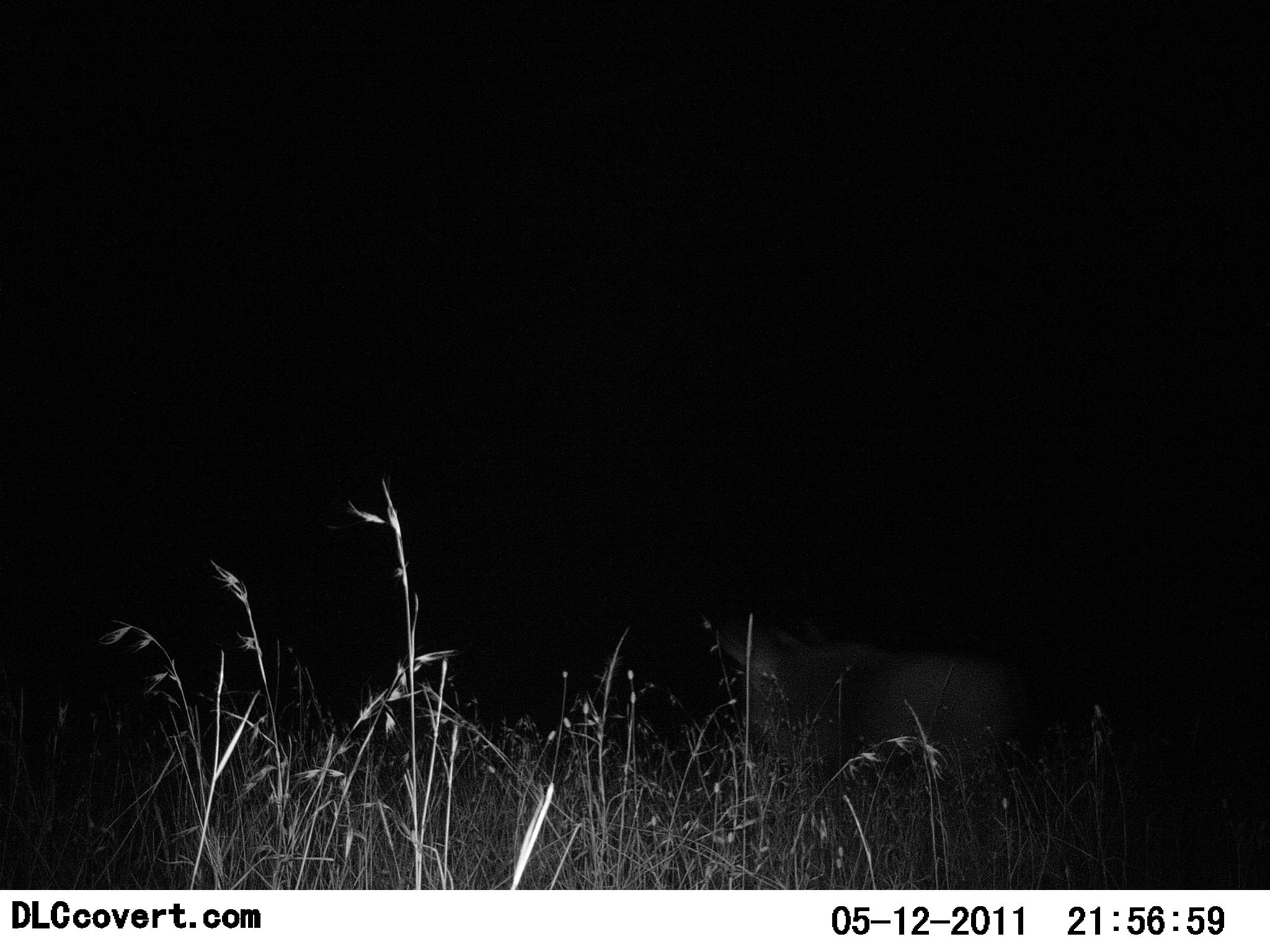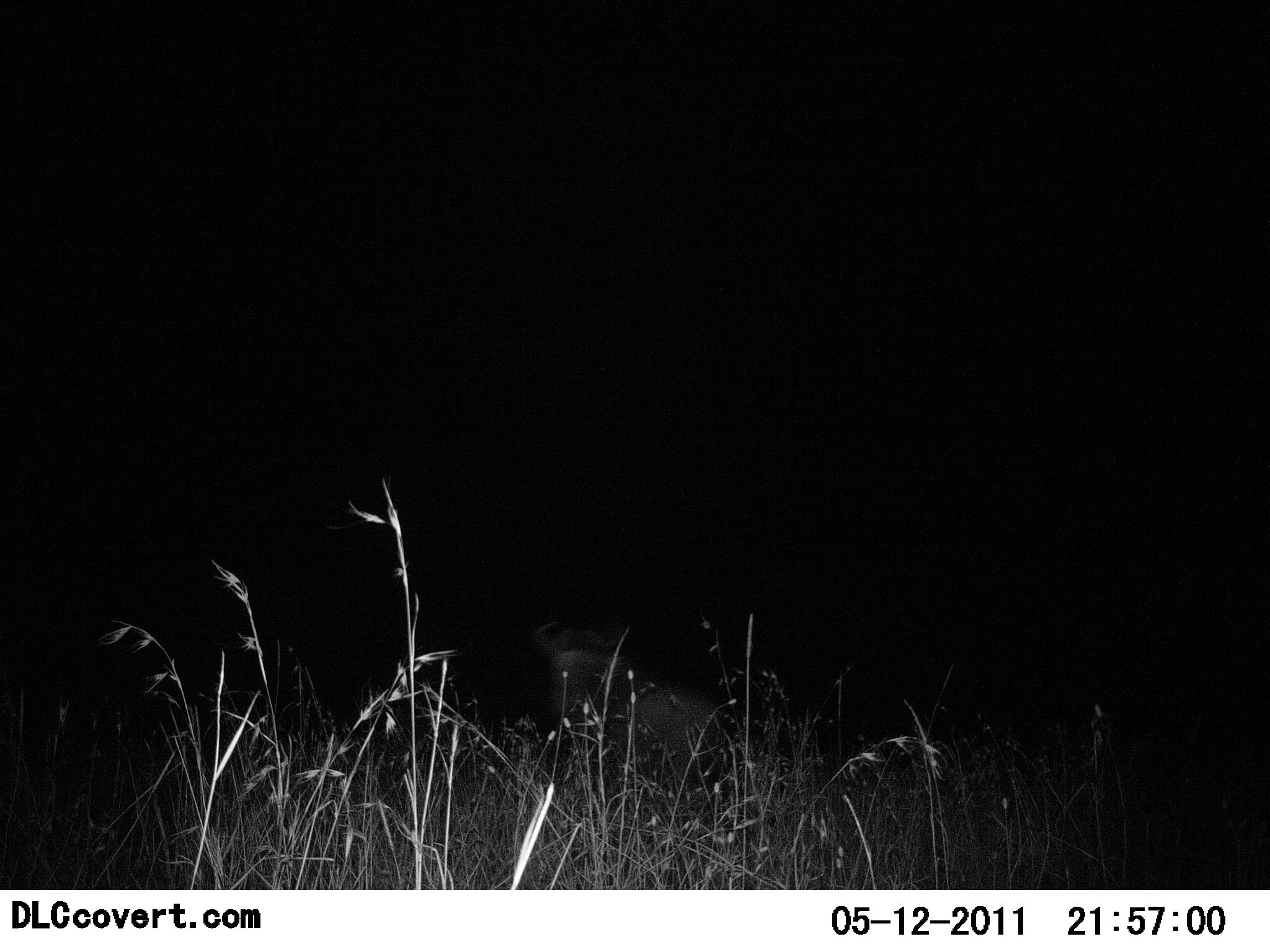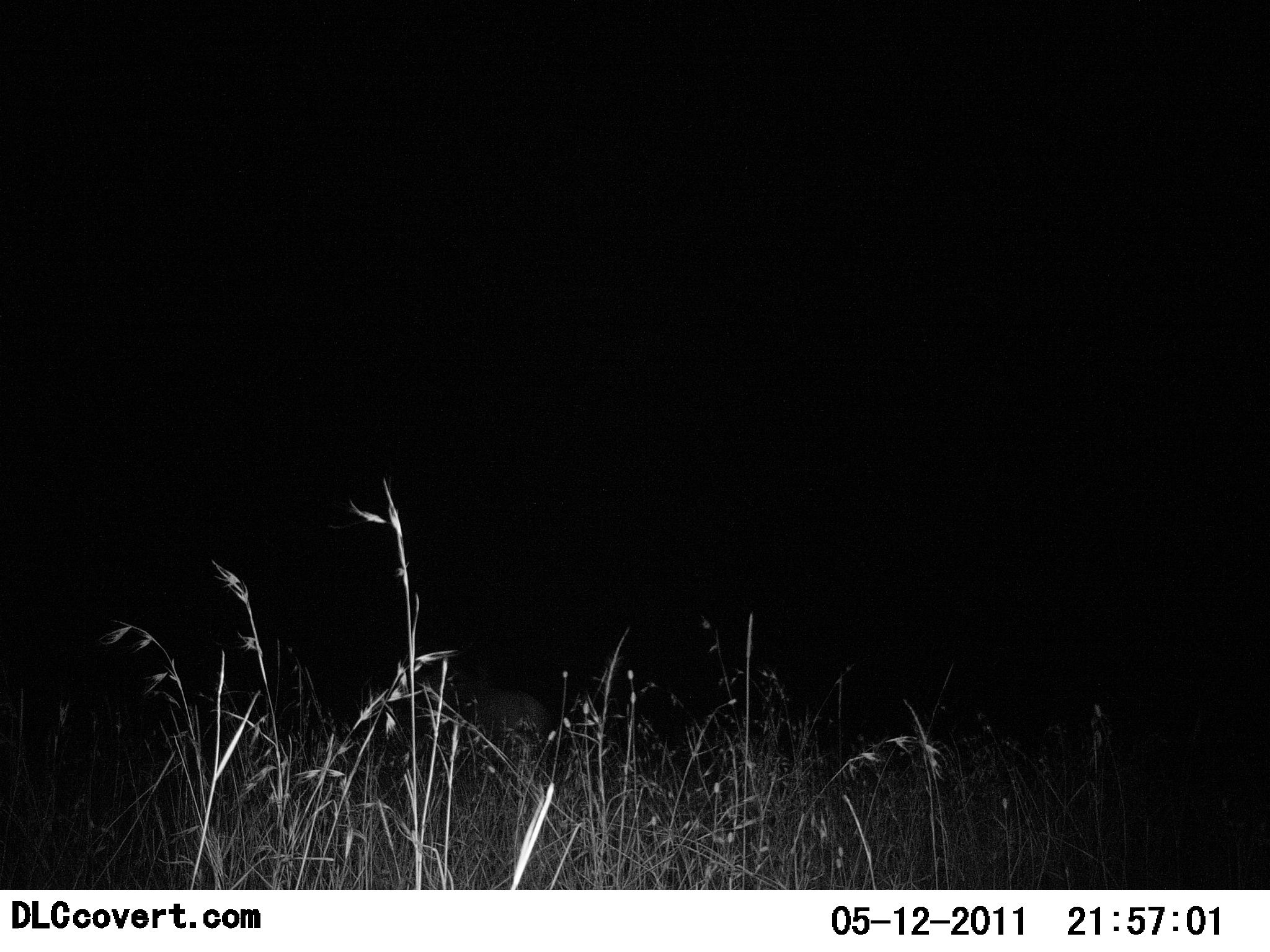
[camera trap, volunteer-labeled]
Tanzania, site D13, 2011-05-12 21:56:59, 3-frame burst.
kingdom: Animalia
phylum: Chordata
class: Mammalia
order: Artiodactyla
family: Bovidae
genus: Connochaetes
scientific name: Connochaetes taurinus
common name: blue wildebeest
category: wildebeest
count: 1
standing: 20%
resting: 0%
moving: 80%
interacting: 0%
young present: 0%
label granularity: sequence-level